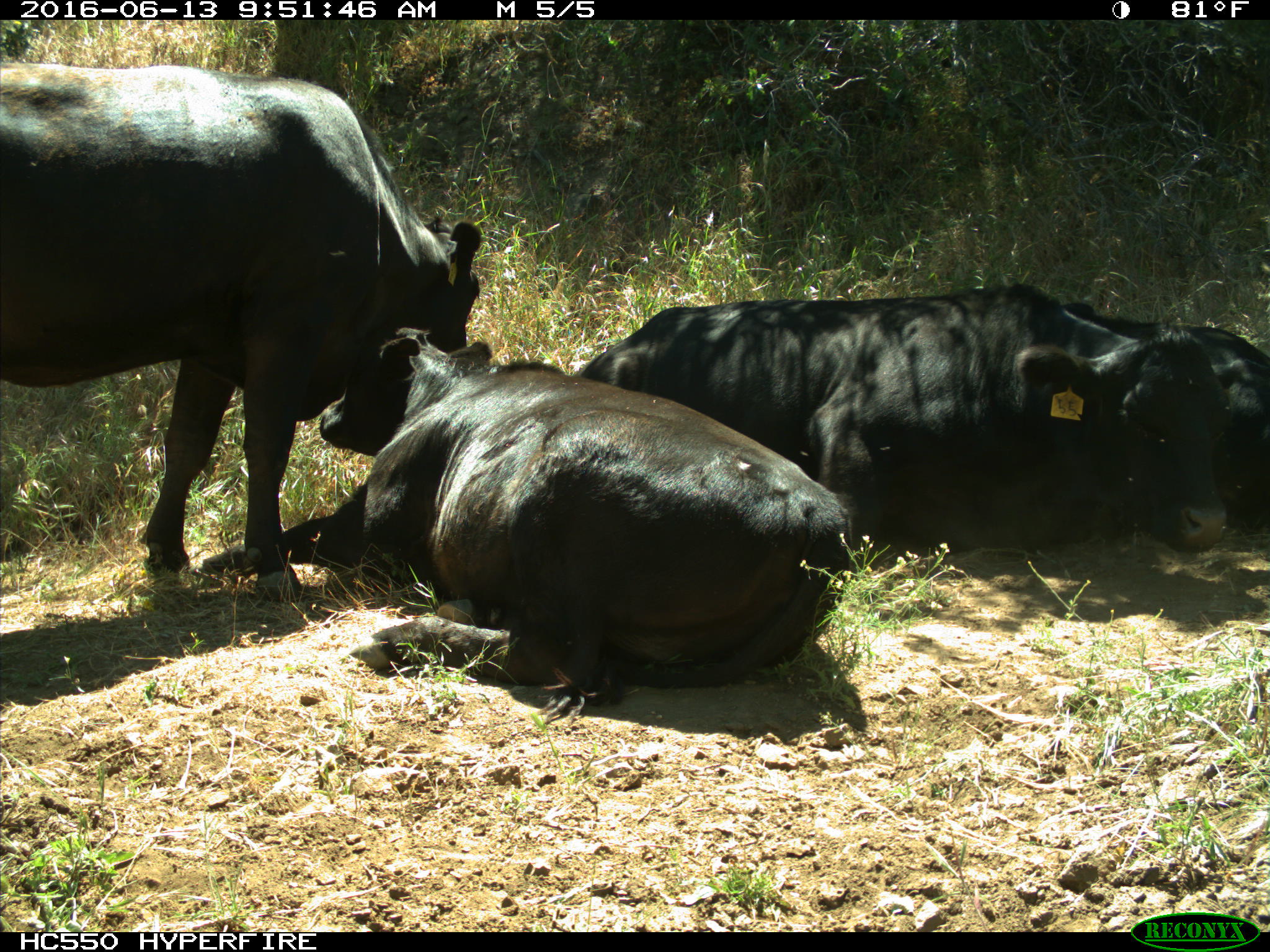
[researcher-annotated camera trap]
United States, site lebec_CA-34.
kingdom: Animalia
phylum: Chordata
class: Mammalia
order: Artiodactyla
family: Bovidae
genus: Bos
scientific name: Bos taurus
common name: domestic cow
Bos taurus (domestic cow).